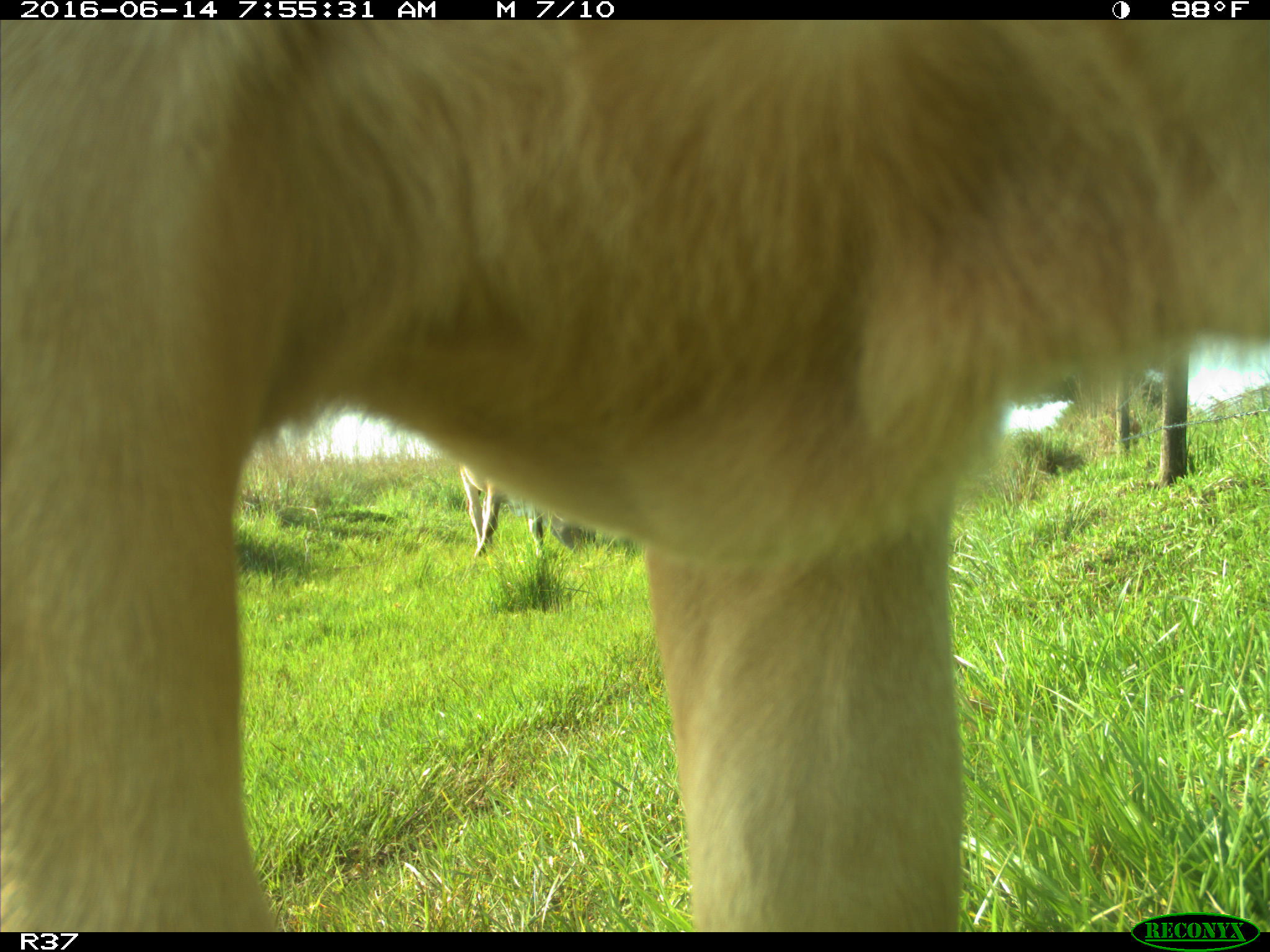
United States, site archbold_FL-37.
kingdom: Animalia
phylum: Chordata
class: Mammalia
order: Artiodactyla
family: Bovidae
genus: Bos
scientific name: Bos taurus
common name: domestic cow